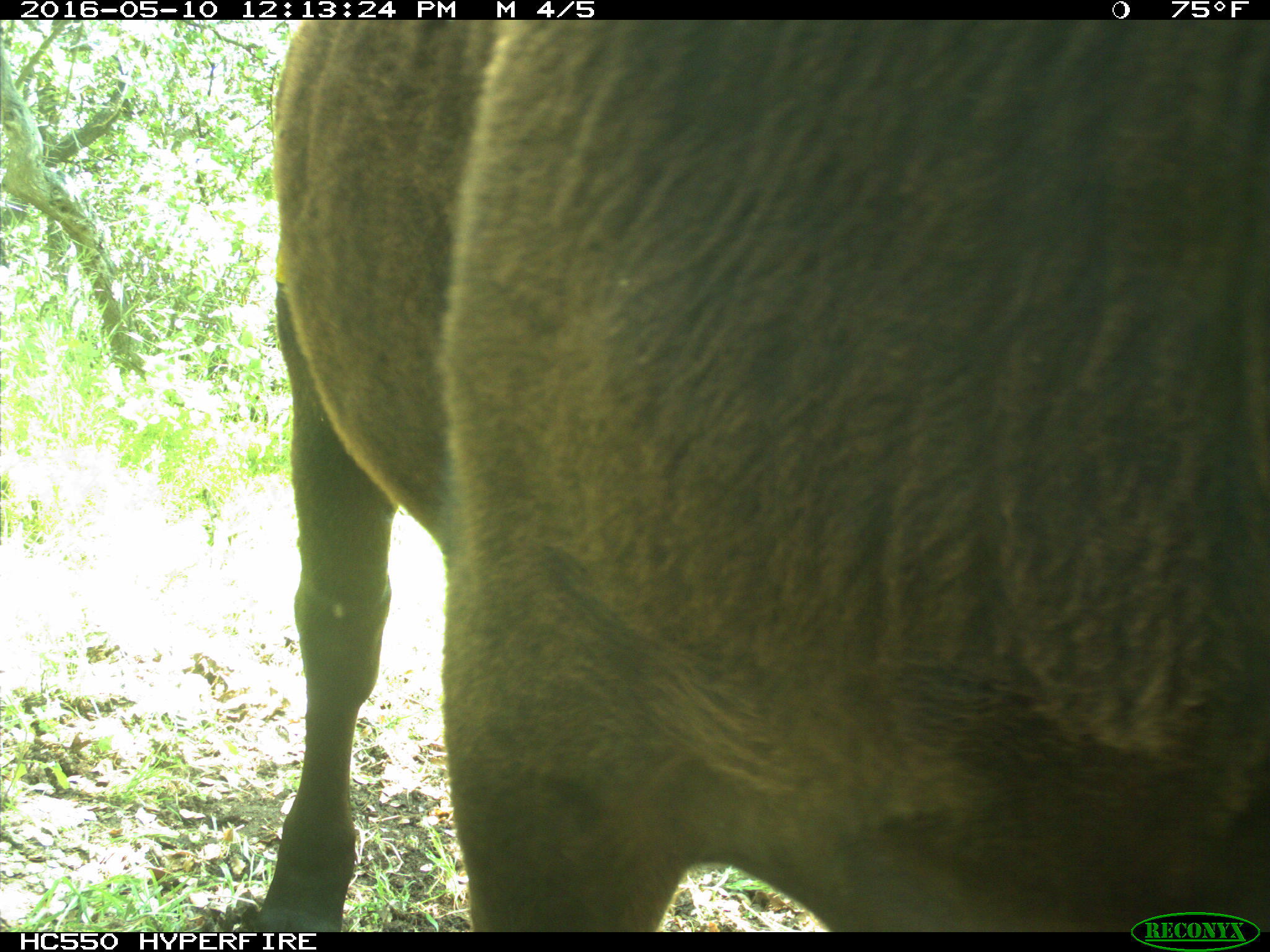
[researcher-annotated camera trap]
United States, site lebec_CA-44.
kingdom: Animalia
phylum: Chordata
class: Mammalia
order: Artiodactyla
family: Bovidae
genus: Bos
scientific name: Bos taurus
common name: domestic cow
Bos taurus (domestic cow).